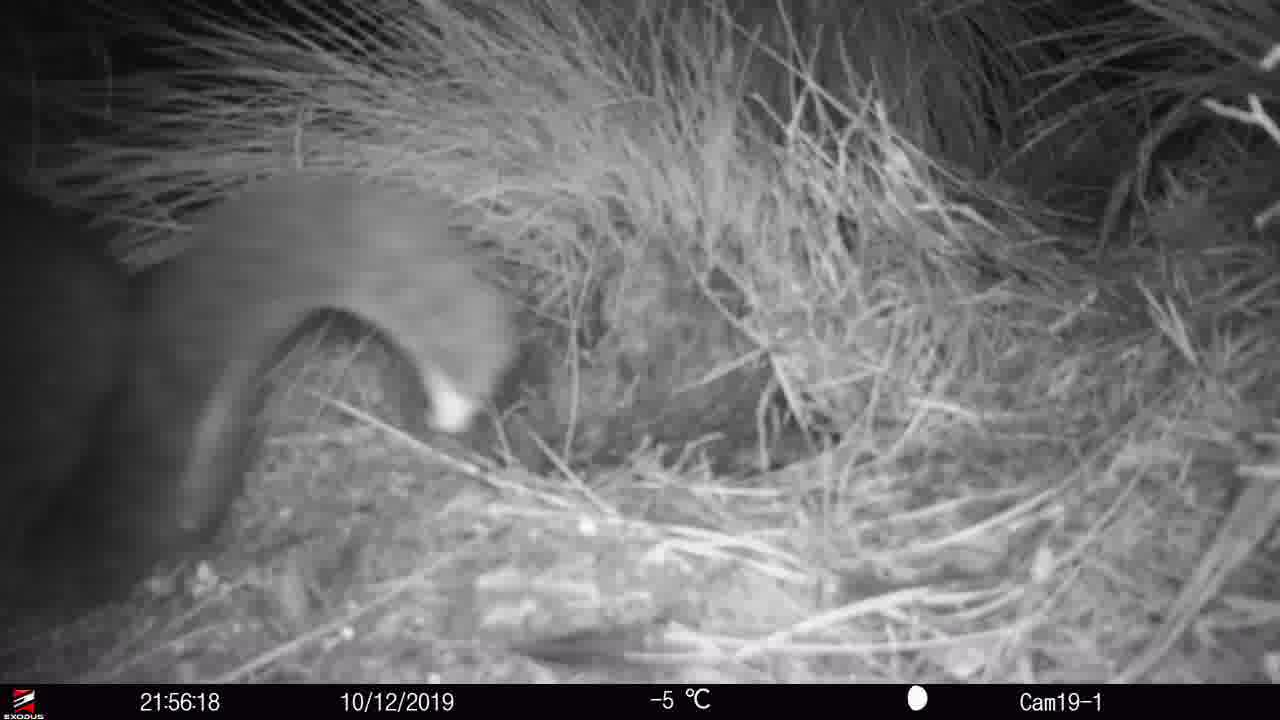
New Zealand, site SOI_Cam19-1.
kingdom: Animalia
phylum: Chordata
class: Mammalia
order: Diprotodontia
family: Phalangeridae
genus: Trichosurus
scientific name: Trichosurus vulpecula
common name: common brushtail possum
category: possum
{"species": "possum (common brushtail possum) (Trichosurus vulpecula)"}